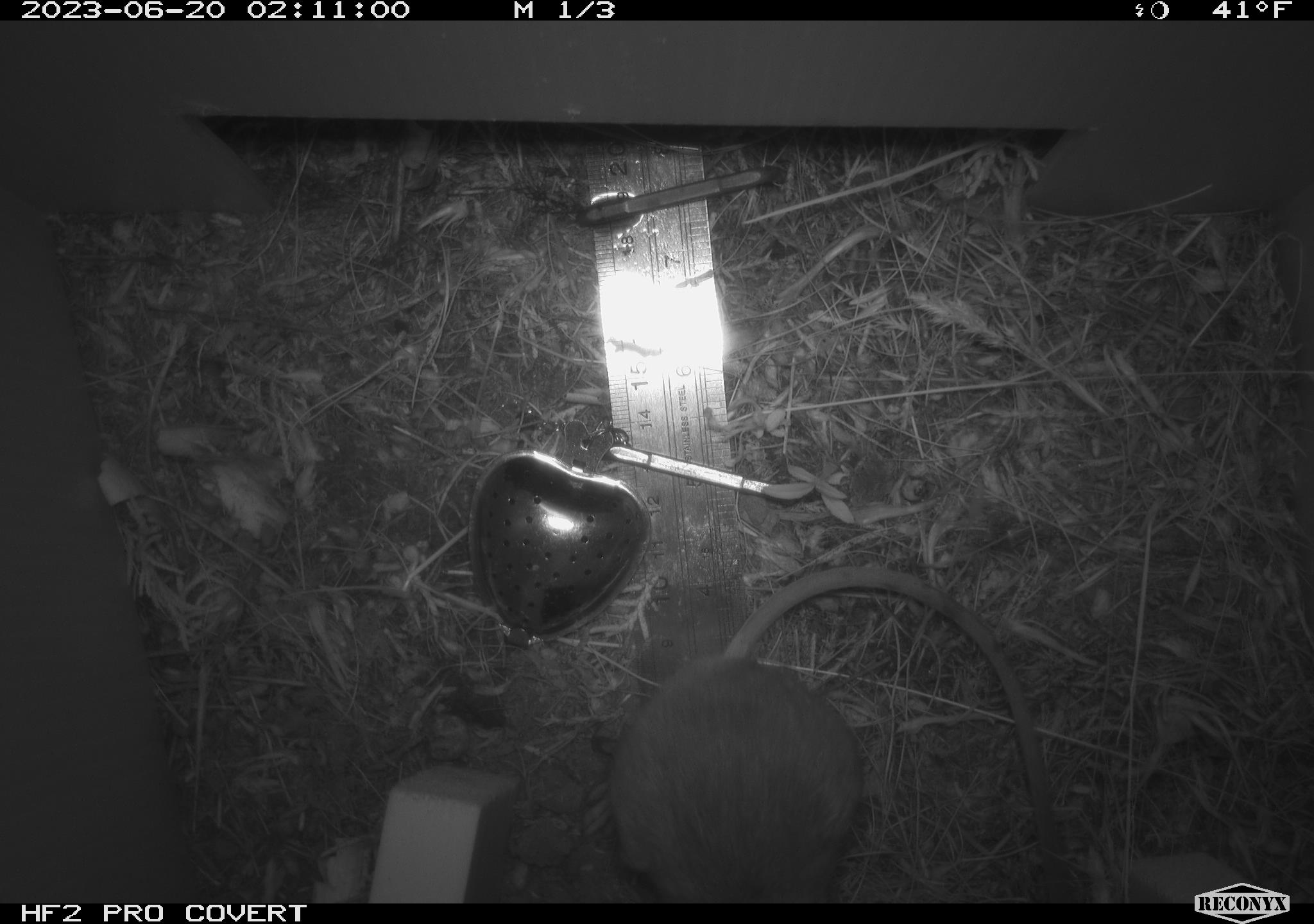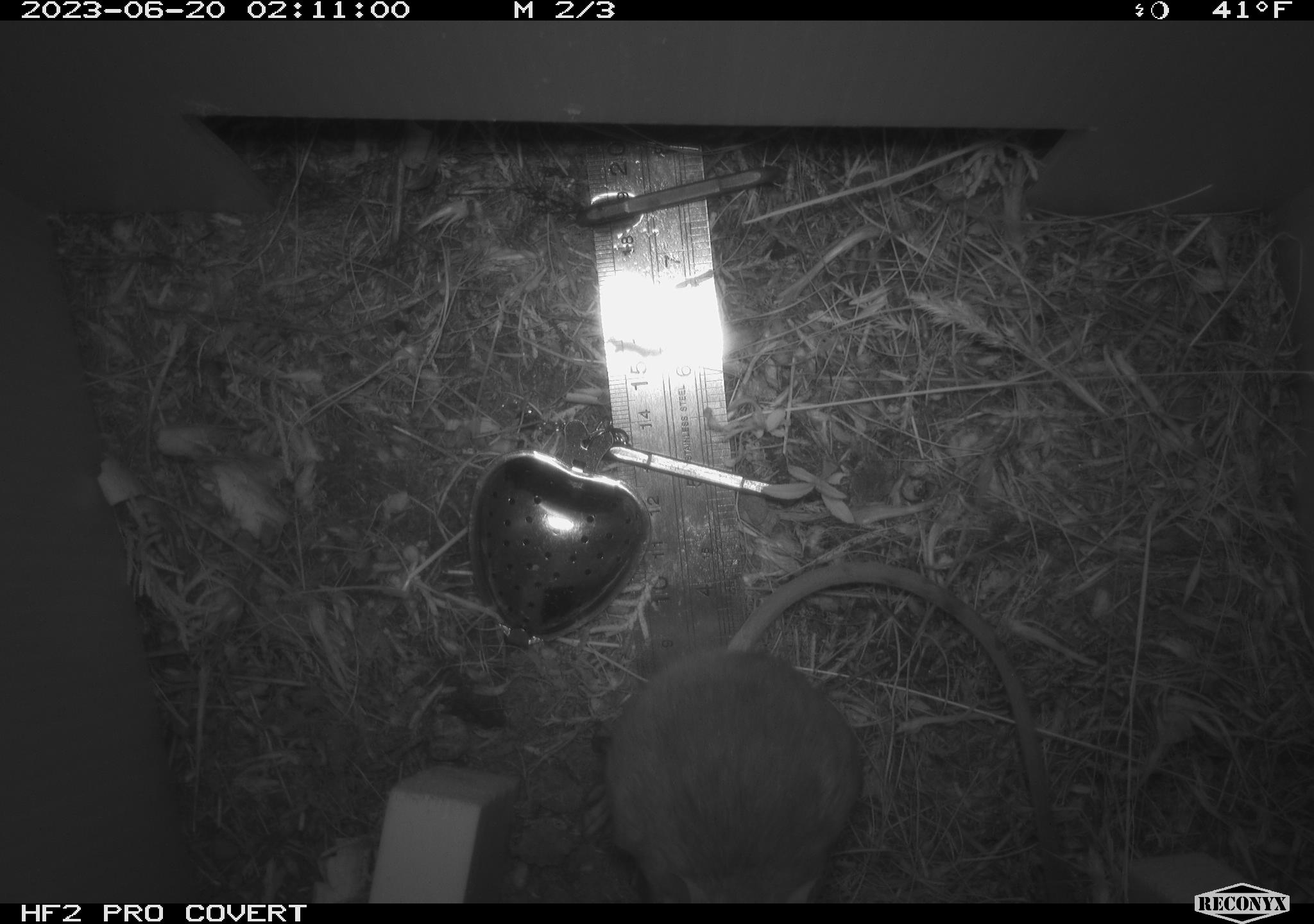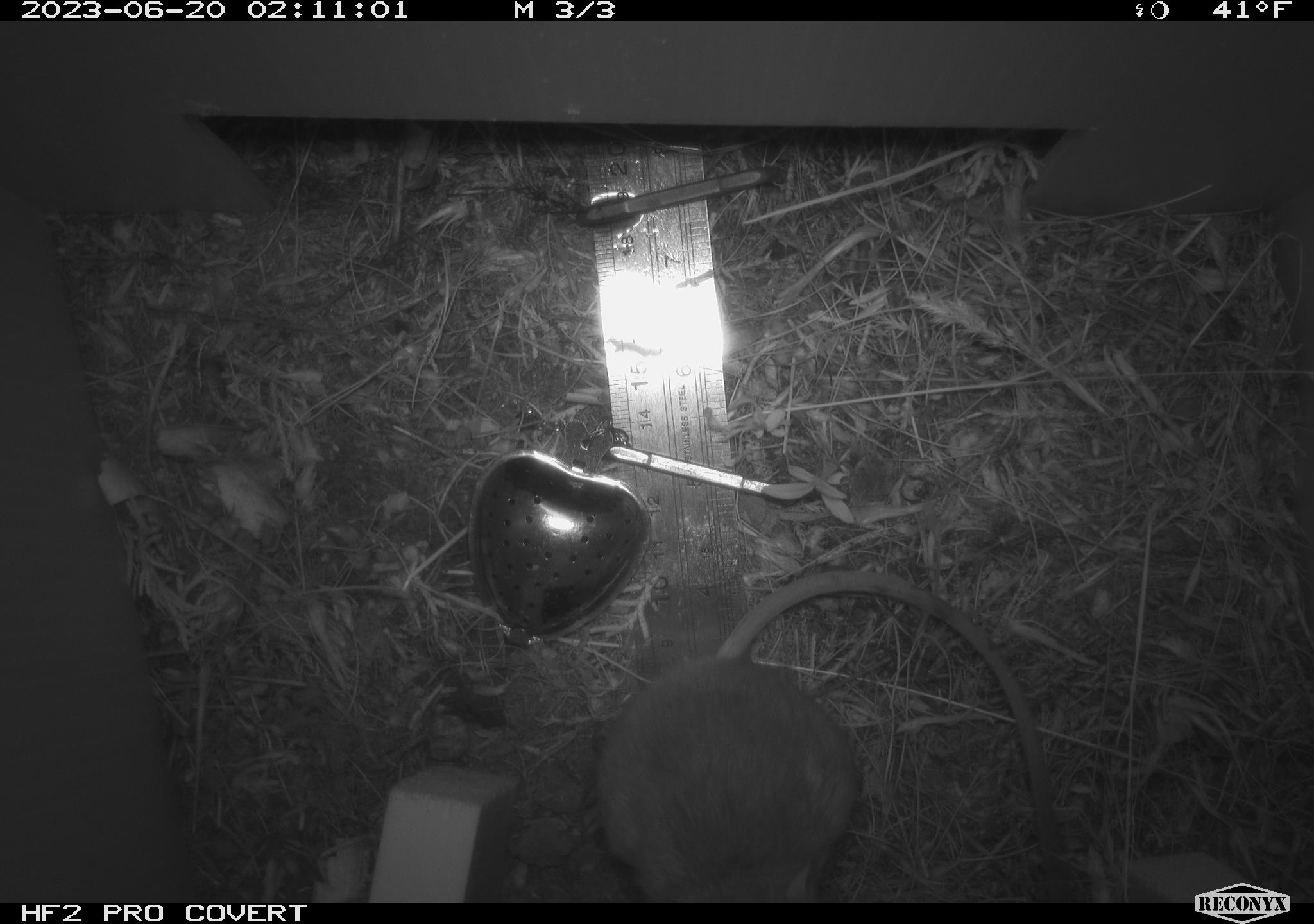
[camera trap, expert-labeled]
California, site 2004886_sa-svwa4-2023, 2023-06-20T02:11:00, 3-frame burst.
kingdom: Animalia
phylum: Chordata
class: Mammalia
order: Rodentia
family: Heteromyidae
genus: Dipodomys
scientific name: Dipodomys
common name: kangaroo rats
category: dipodomys species